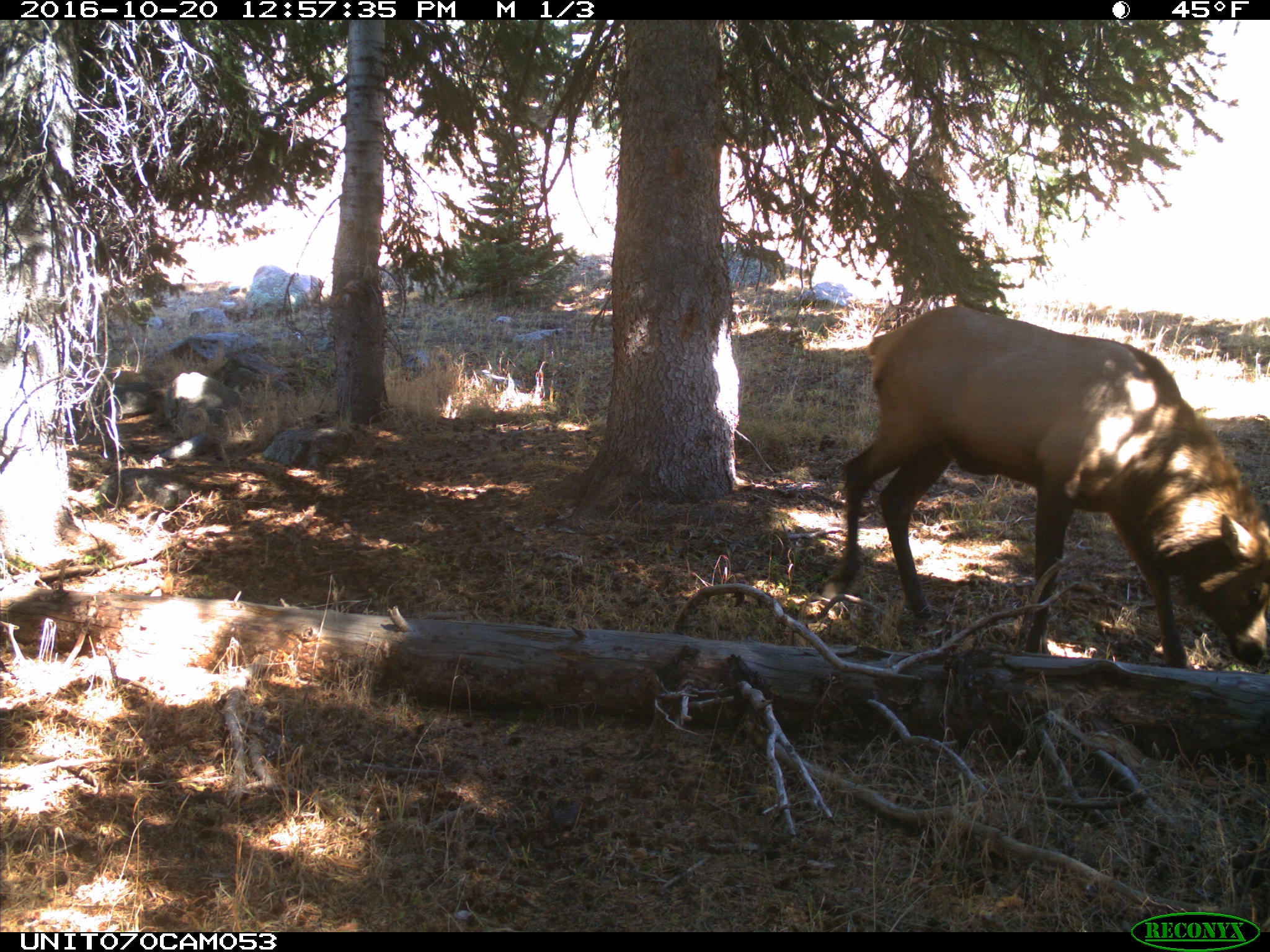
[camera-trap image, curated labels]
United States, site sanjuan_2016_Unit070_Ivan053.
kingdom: Animalia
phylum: Chordata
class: Mammalia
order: Artiodactyla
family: Cervidae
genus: Cervus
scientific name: Cervus elaphus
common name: red deer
Cervus elaphus (red deer).